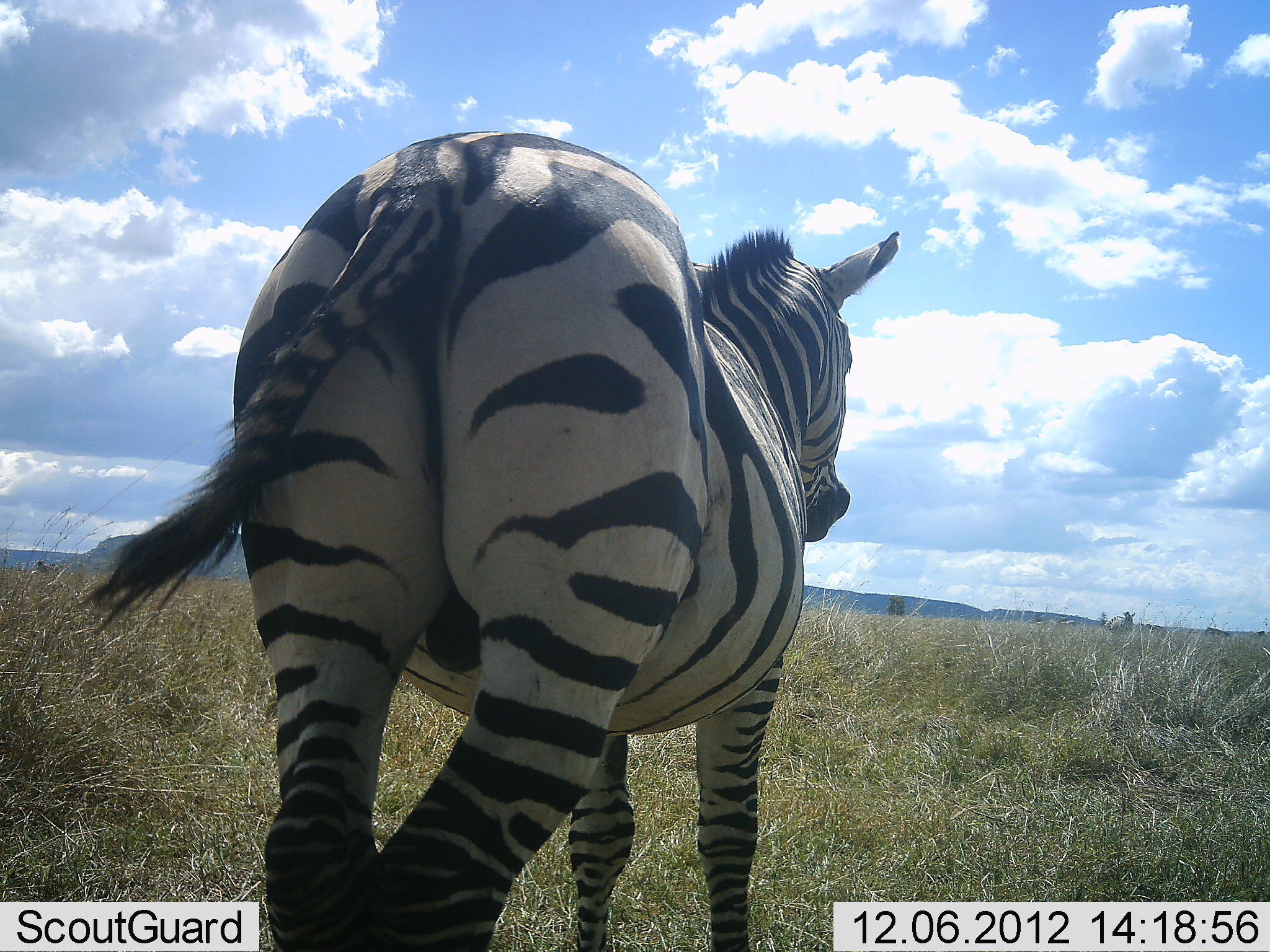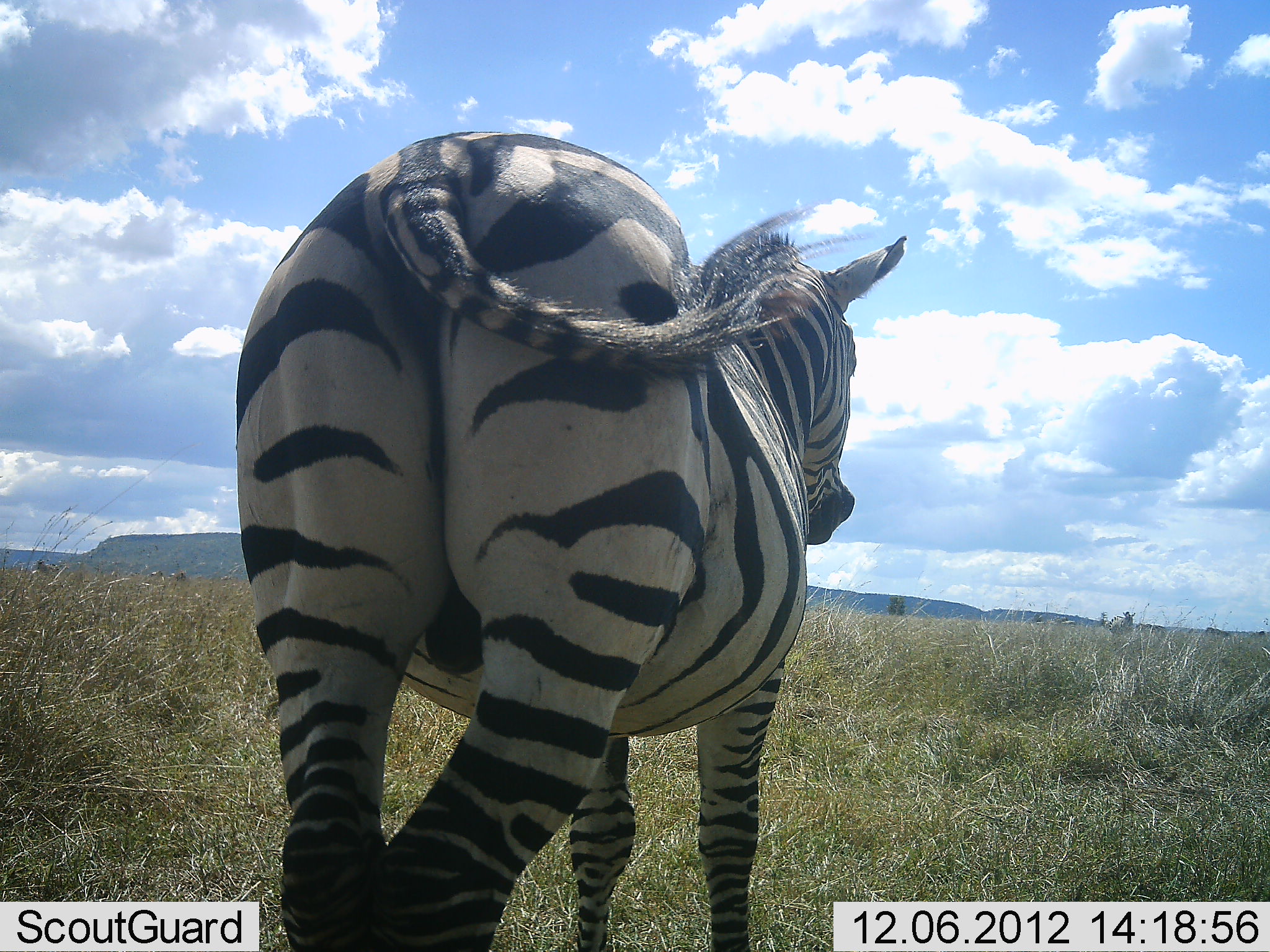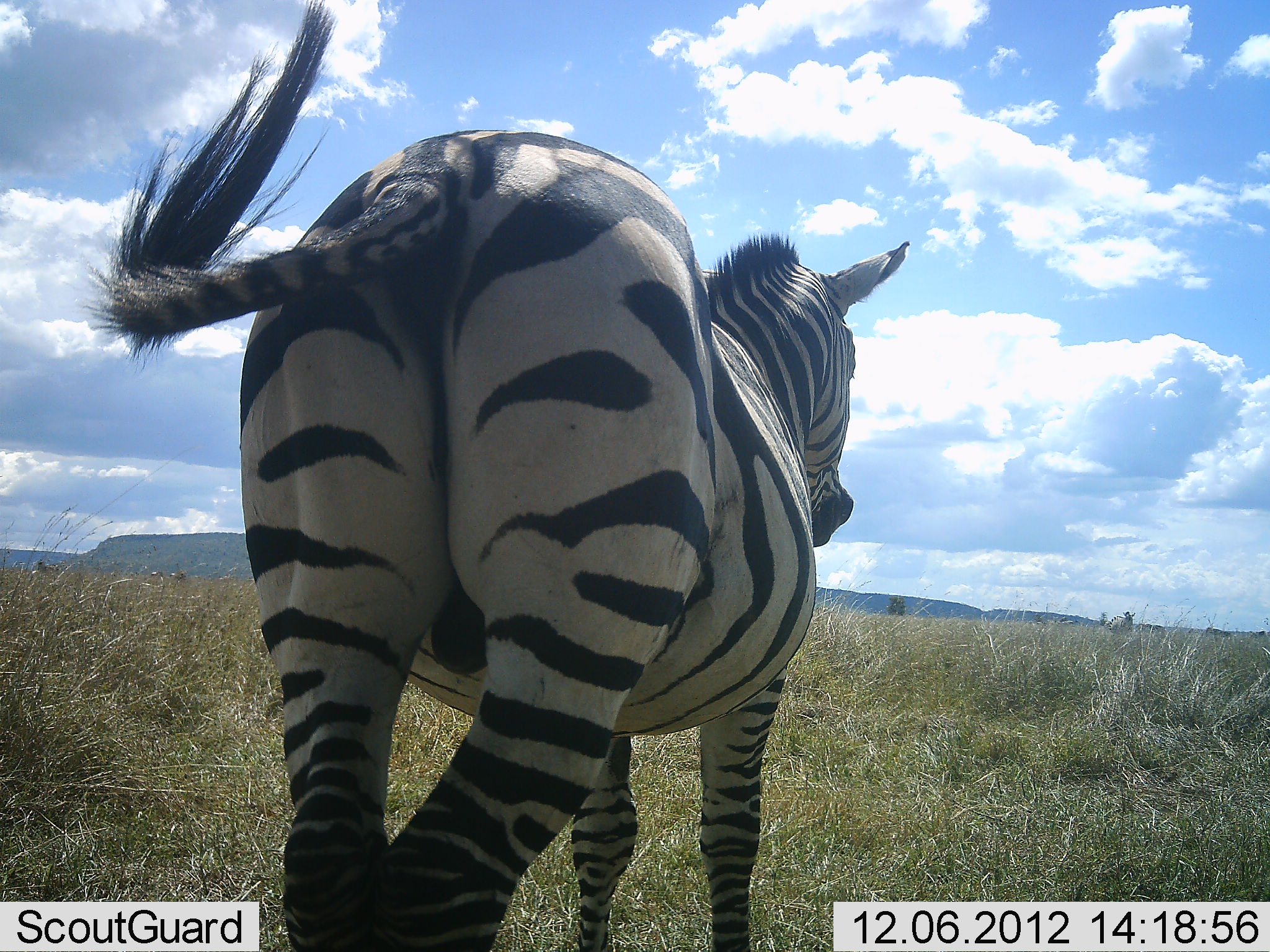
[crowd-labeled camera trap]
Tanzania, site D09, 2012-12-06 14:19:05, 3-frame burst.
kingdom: Animalia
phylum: Chordata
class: Mammalia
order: Perissodactyla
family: Equidae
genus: Equus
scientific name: Equus quagga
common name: plains zebra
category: zebra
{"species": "zebra (plains zebra) (Equus quagga)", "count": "1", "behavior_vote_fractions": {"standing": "80%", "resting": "10%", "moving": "10%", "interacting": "0%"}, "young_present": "0%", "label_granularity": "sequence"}